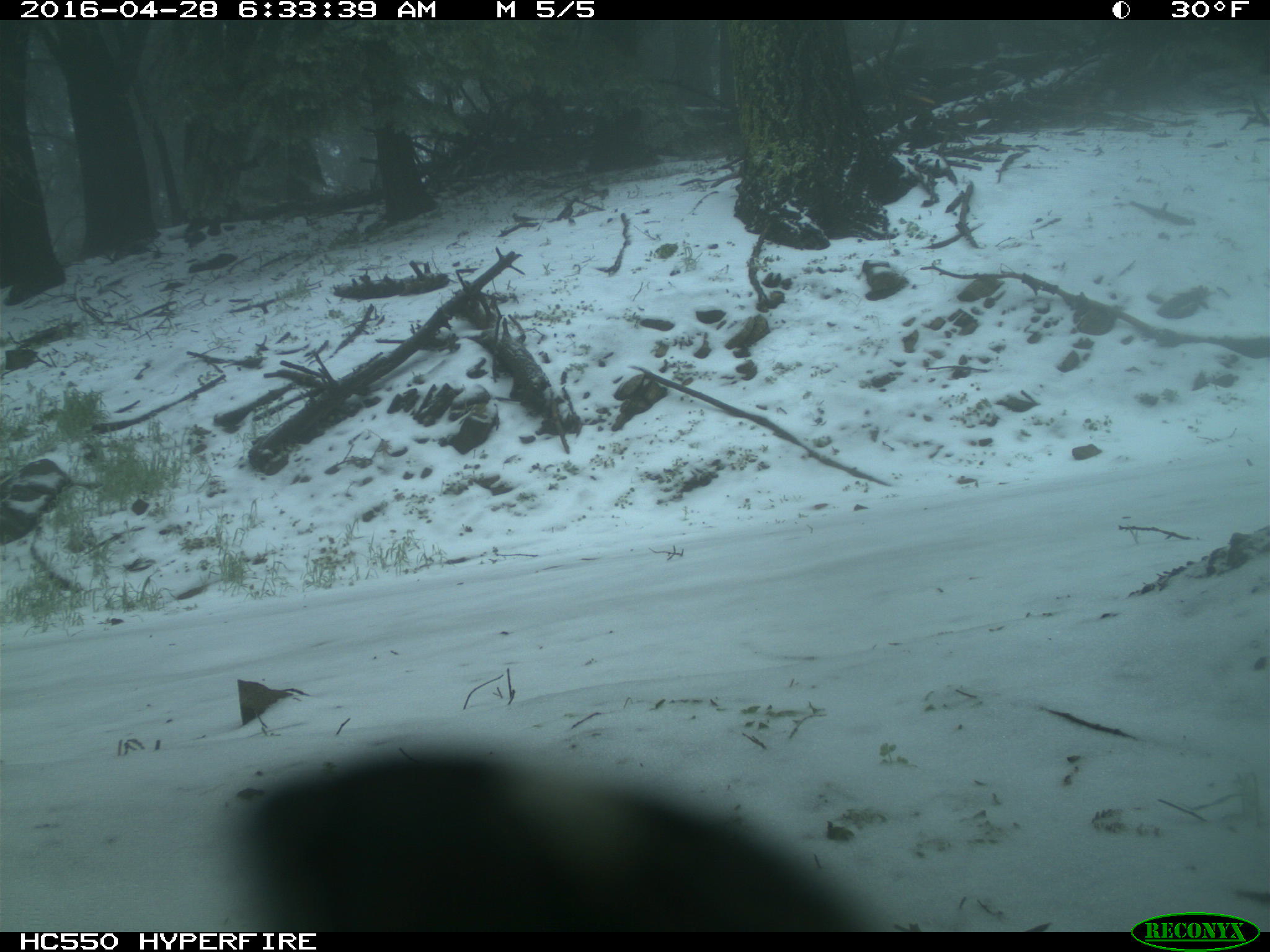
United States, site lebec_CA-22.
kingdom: Animalia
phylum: Chordata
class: Aves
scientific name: Aves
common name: birds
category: unidentified bird